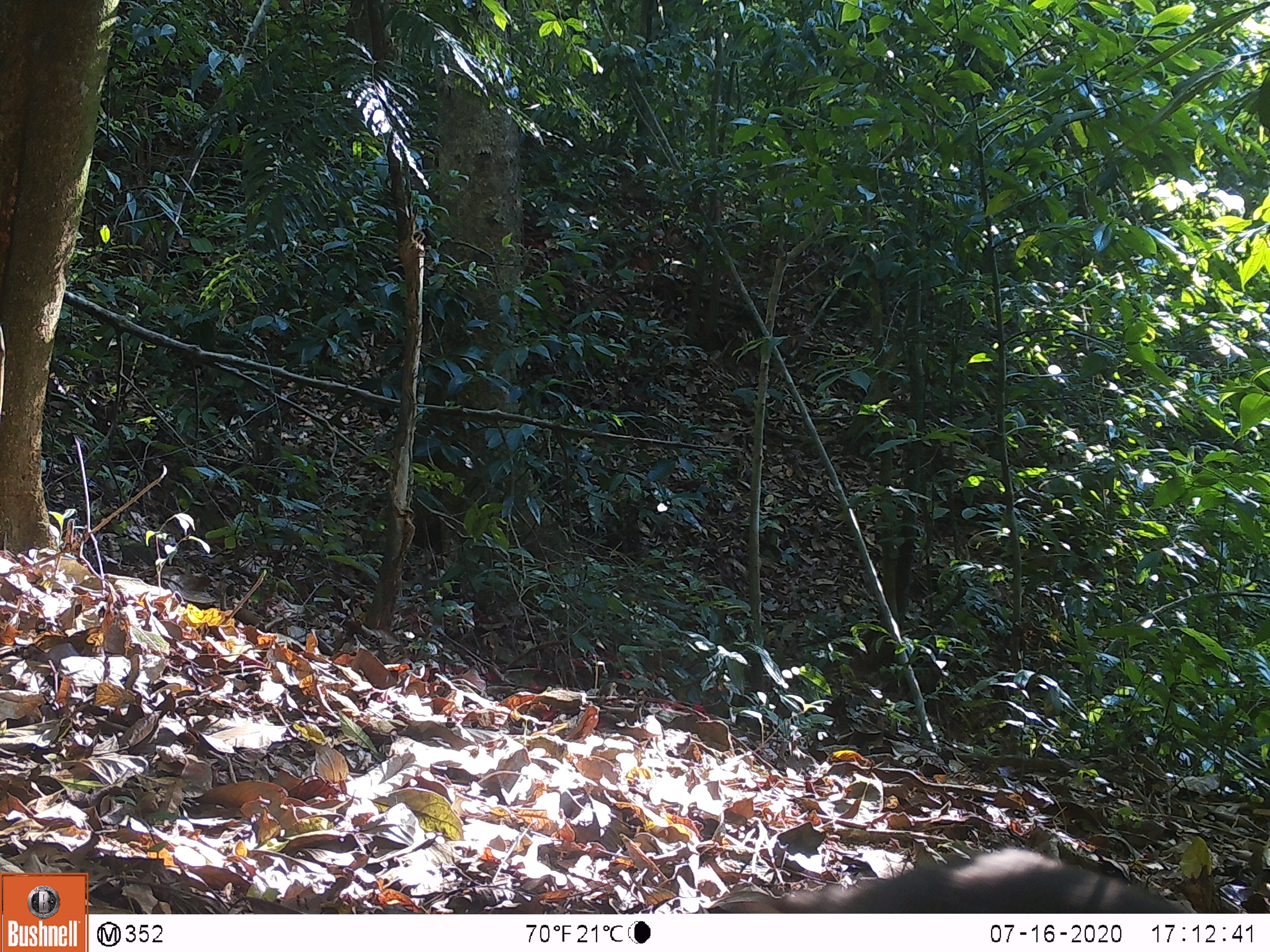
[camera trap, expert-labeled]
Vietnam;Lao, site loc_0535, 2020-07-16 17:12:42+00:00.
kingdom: Animalia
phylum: Chordata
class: Mammalia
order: Primates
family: Cercopithecidae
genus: Macaca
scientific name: Macaca arctoides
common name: stump-tailed macaque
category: stump tailed macaque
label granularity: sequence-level